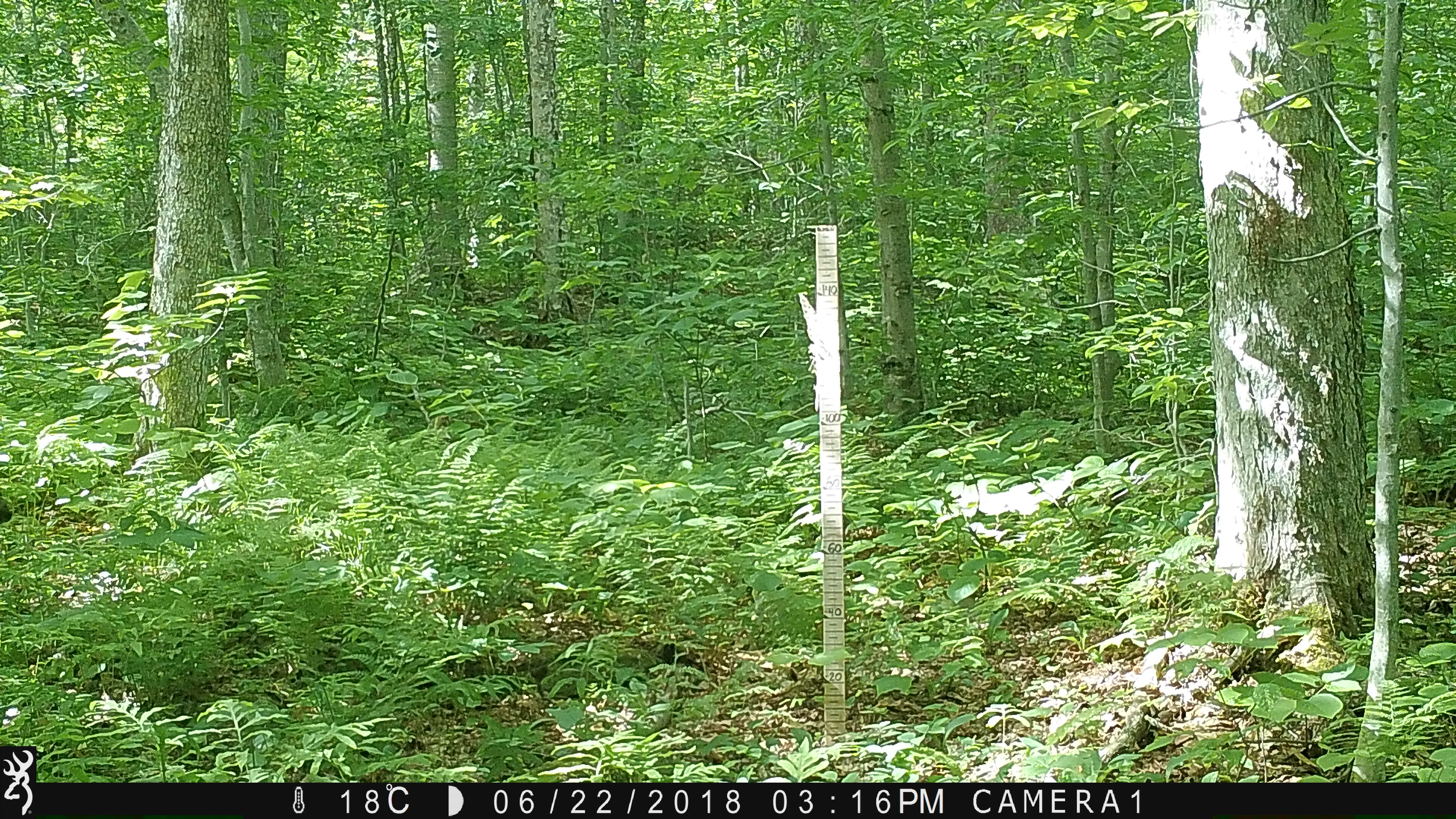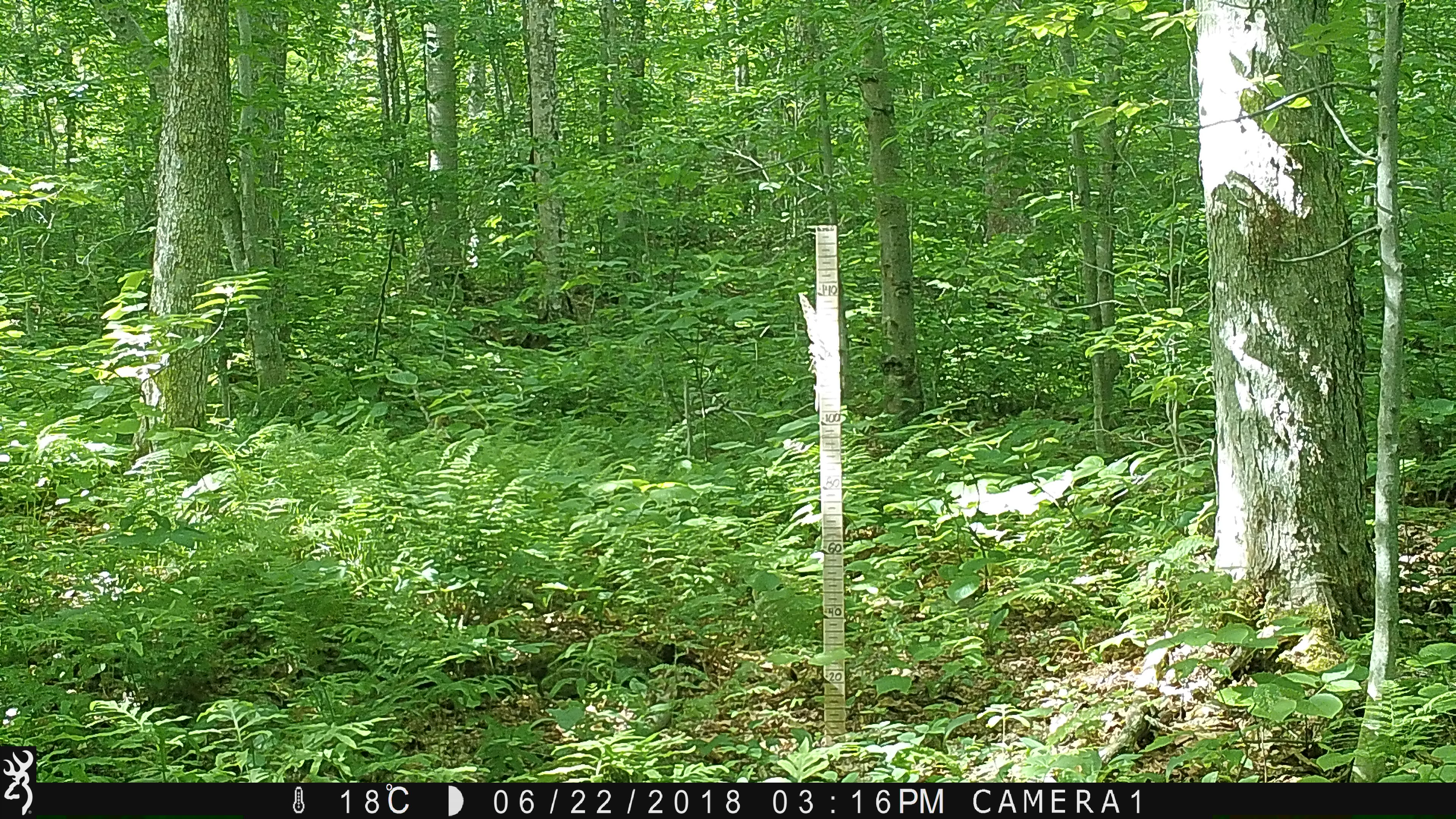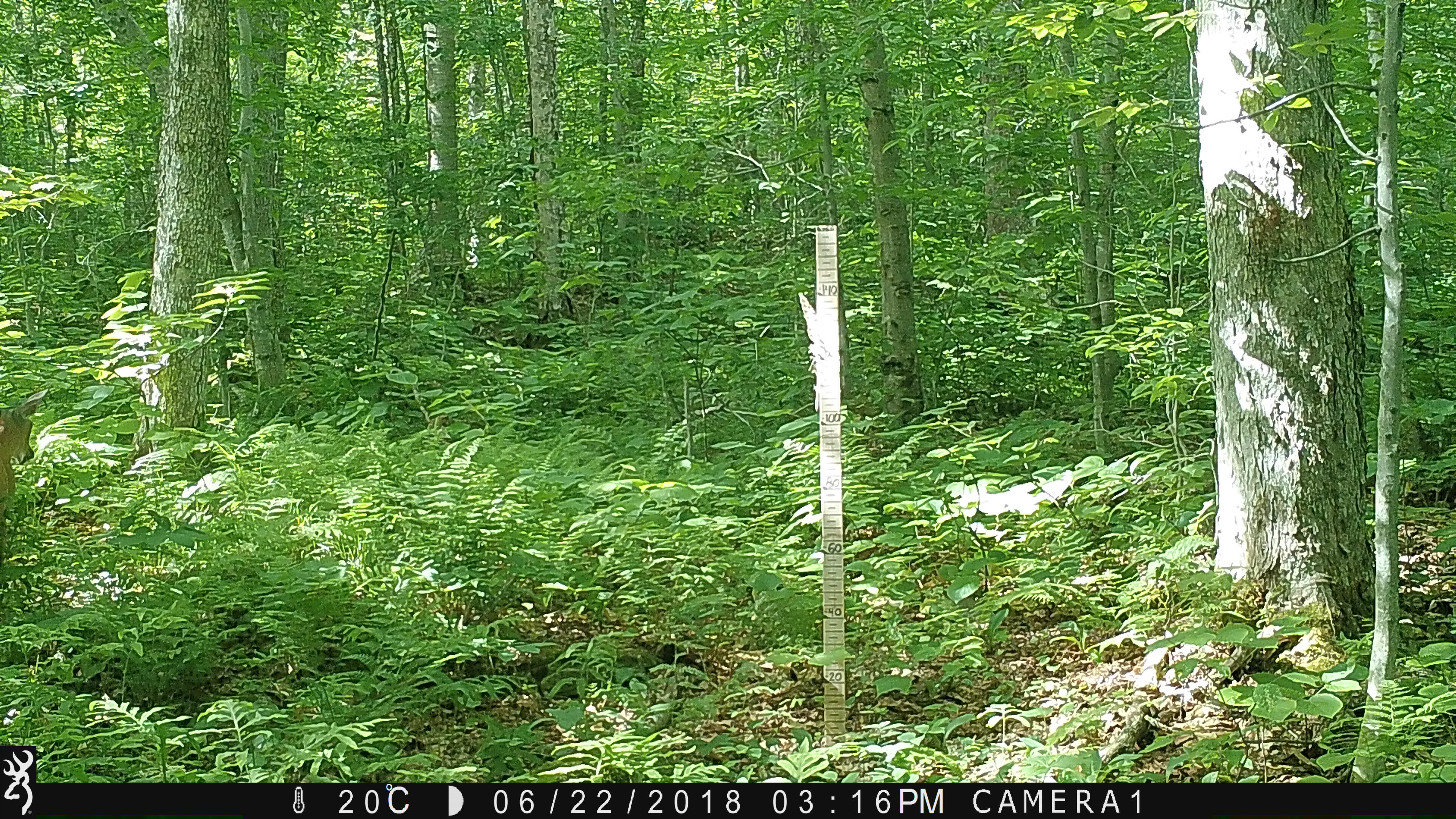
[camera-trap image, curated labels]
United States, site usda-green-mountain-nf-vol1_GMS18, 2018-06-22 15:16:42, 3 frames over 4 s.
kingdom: Animalia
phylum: Chordata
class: Mammalia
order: Artiodactyla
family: Cervidae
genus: Odocoileus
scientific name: Odocoileus virginianus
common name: white-tailed deer